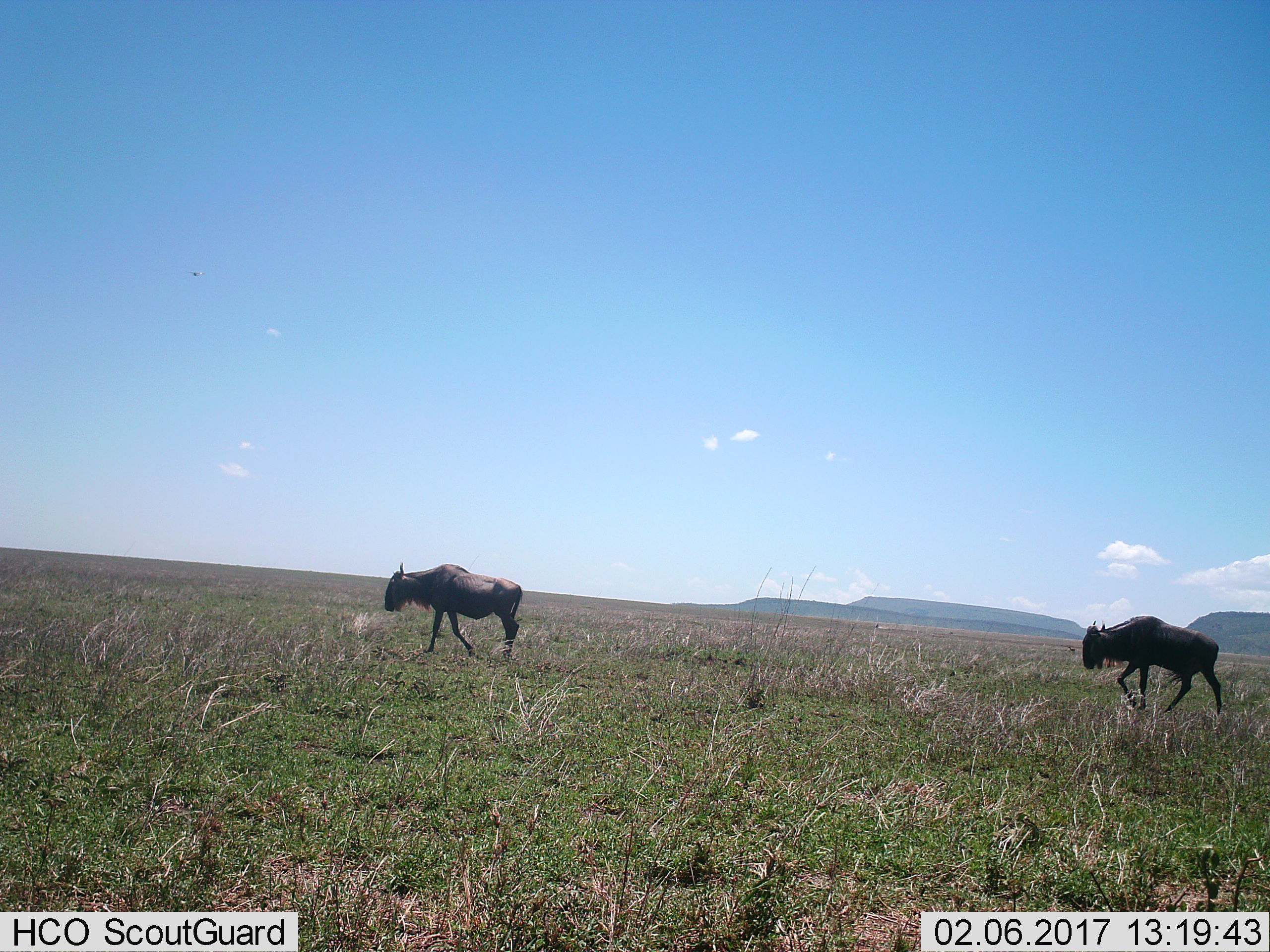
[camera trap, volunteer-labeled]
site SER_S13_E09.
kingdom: Animalia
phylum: Chordata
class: Mammalia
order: Artiodactyla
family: Bovidae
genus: Connochaetes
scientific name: Connochaetes taurinus taurinus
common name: blue wildebeest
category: wildebeestblue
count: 2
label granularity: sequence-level